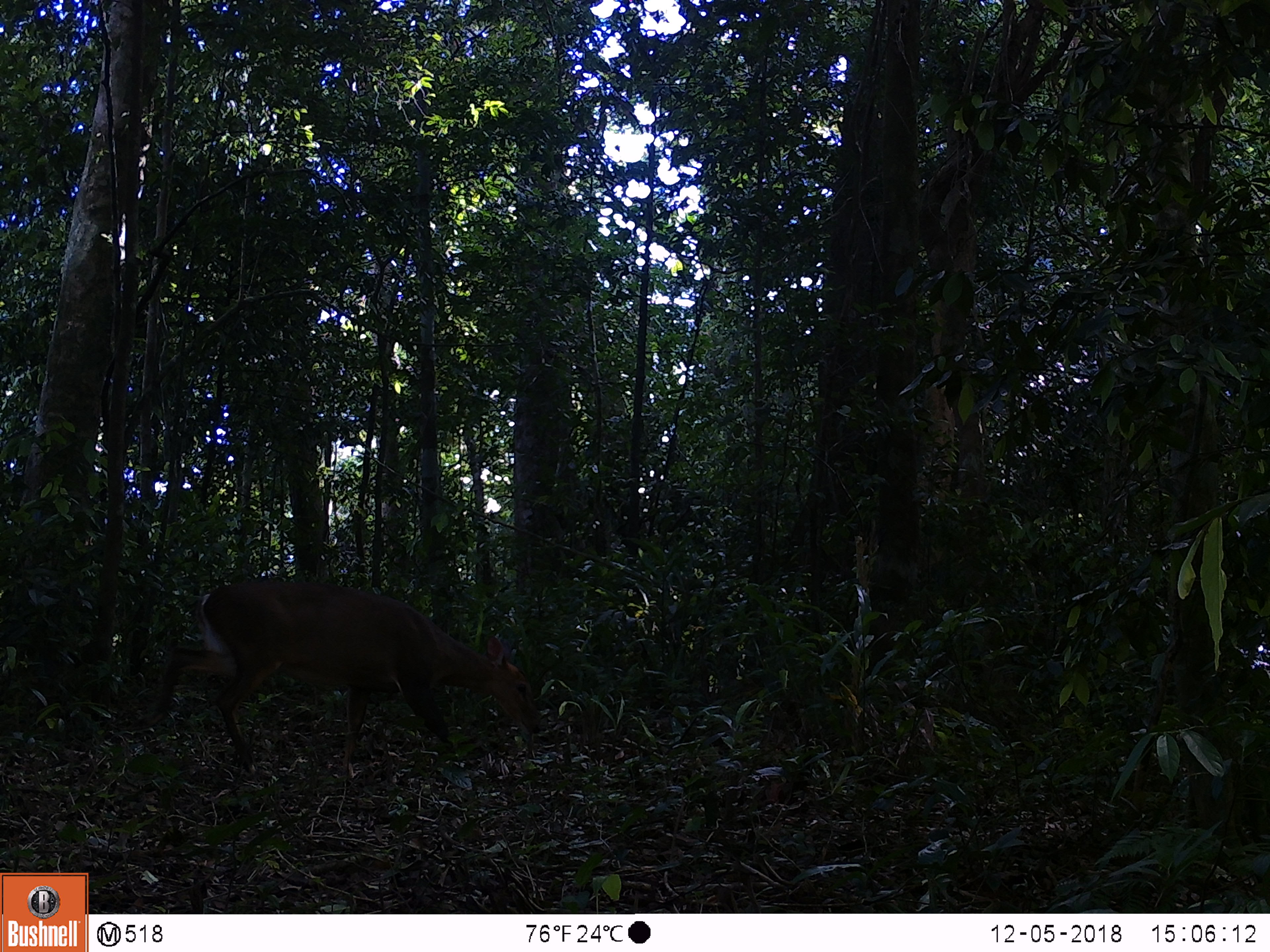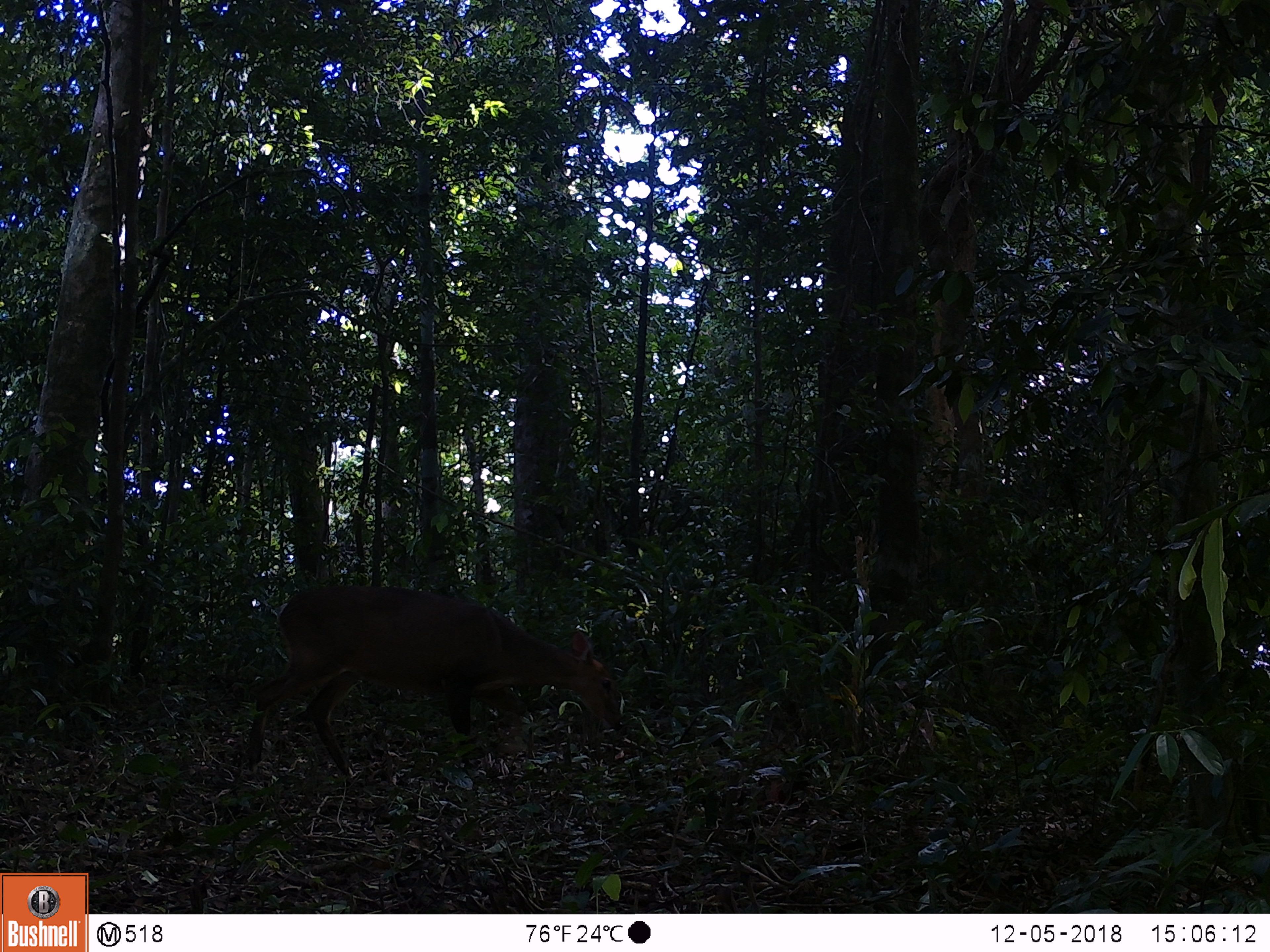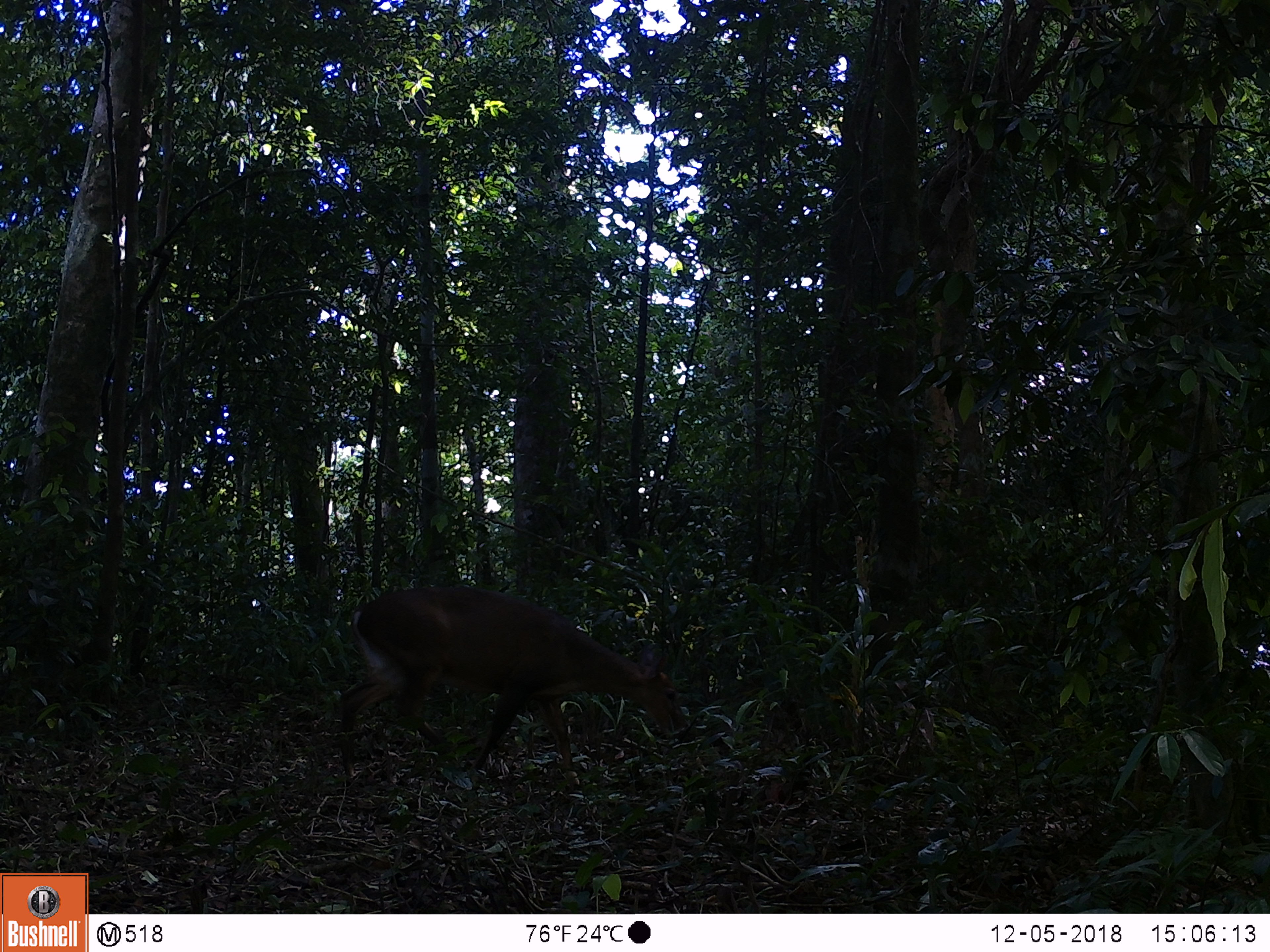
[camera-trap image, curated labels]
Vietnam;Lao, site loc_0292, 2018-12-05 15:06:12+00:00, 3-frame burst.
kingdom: Animalia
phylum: Chordata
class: Mammalia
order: Artiodactyla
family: Cervidae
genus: Muntiacus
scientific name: Muntiacus vuquangensis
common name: large-antlered muntjac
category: large antlered muntjac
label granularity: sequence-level